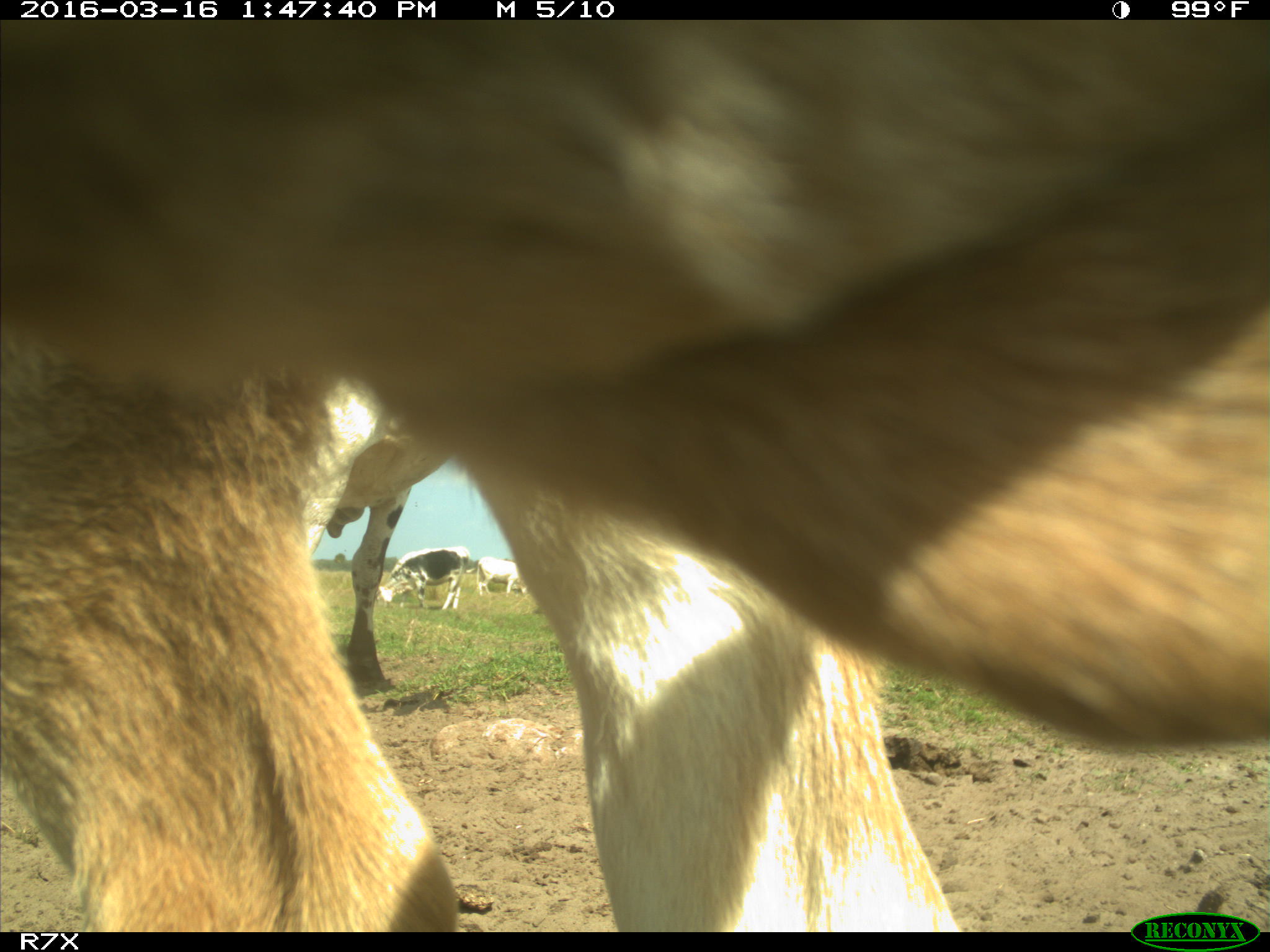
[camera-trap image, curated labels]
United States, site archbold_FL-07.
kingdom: Animalia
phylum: Chordata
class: Mammalia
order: Artiodactyla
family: Bovidae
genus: Bos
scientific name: Bos taurus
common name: domestic cow